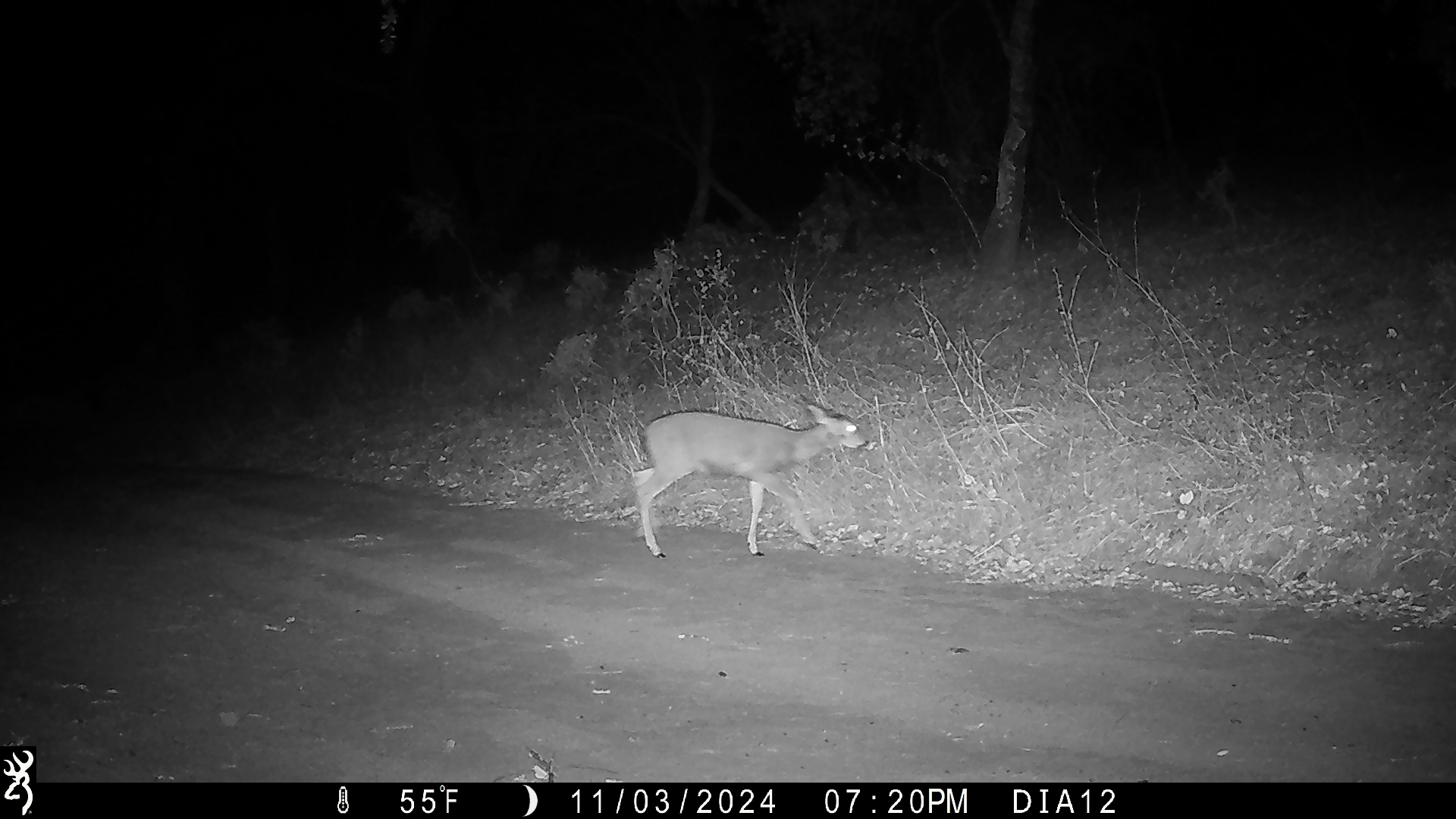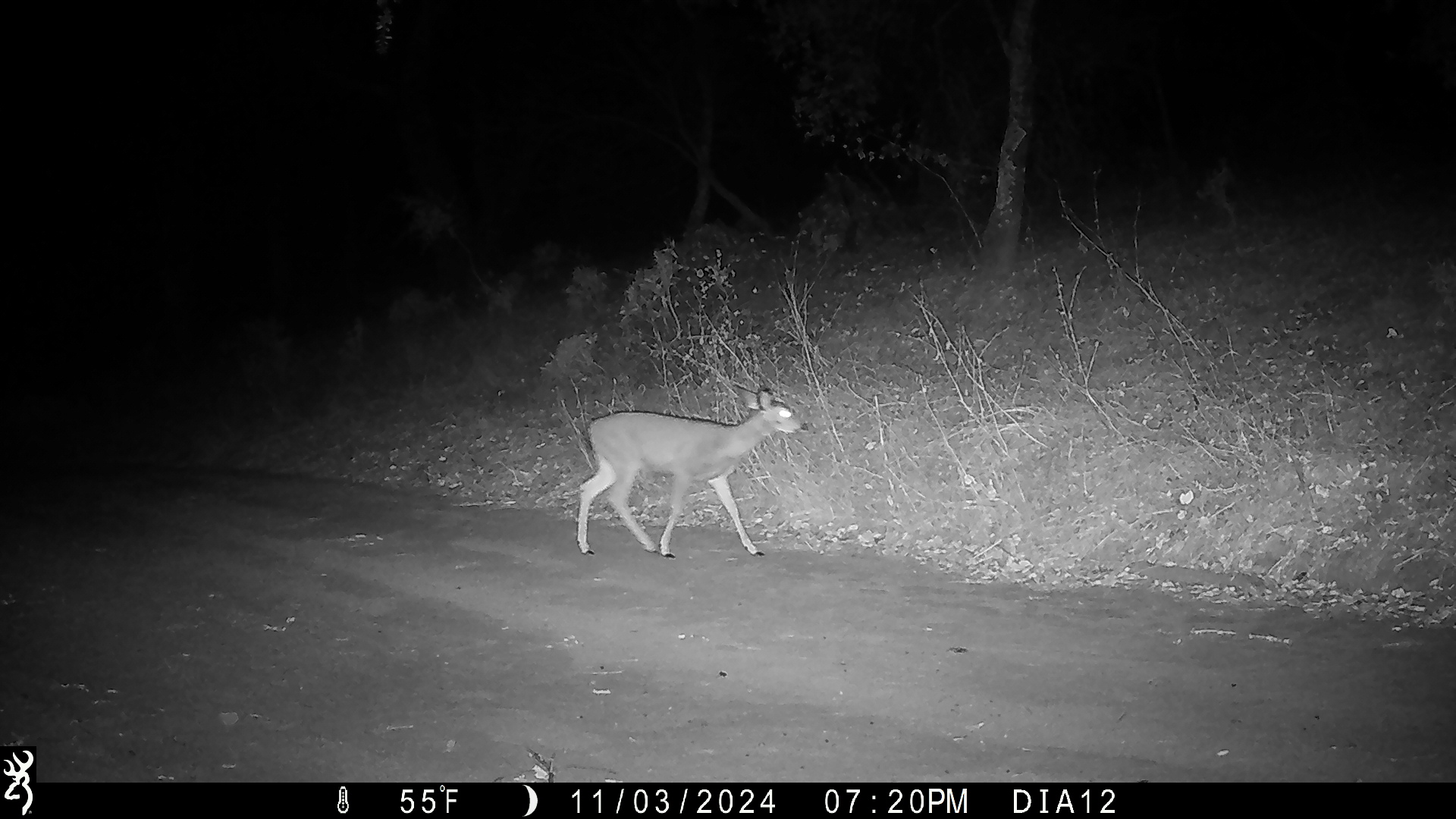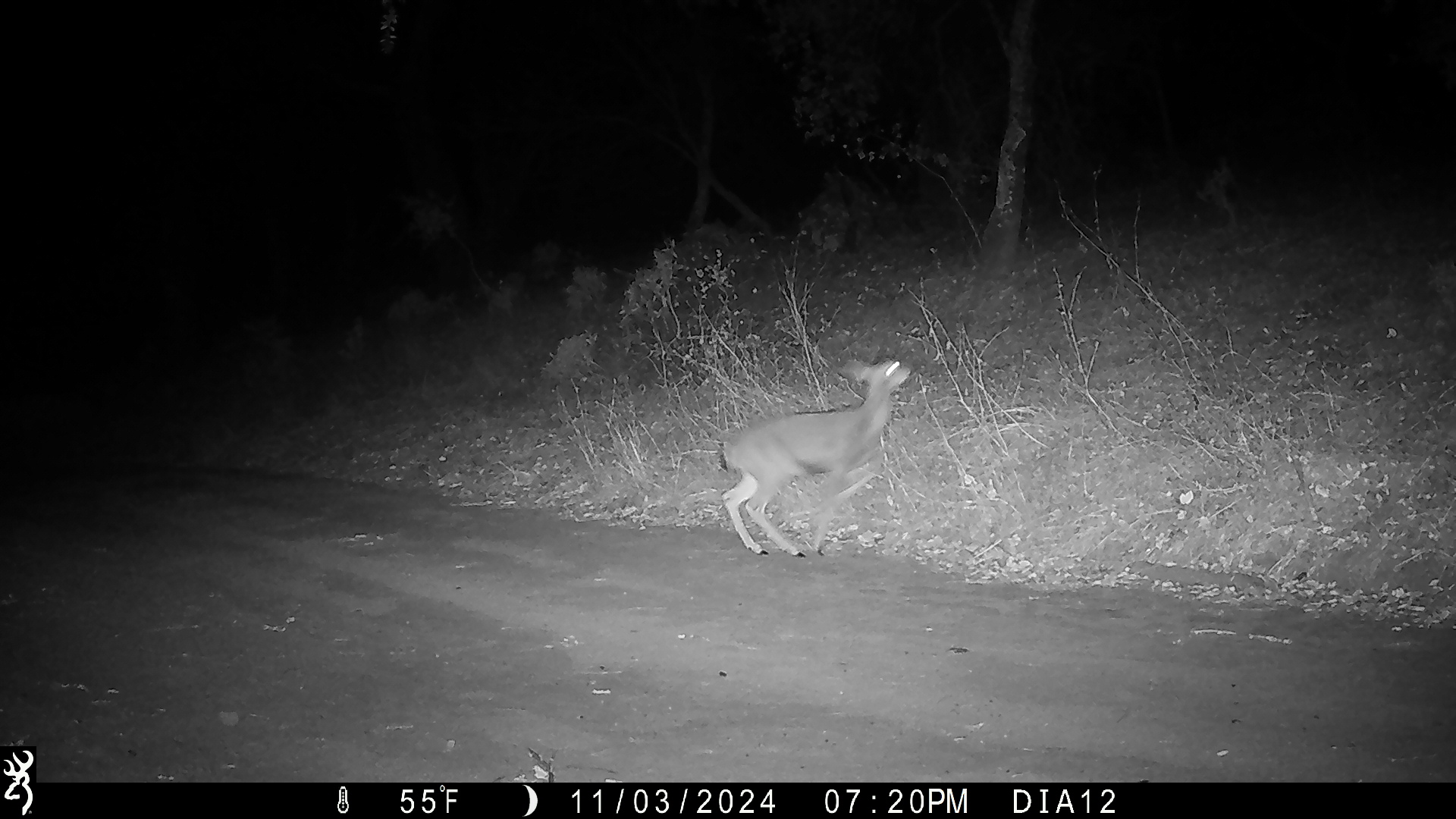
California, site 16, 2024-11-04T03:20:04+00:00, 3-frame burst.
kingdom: Animalia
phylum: Chordata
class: Mammalia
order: Artiodactyla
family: Cervidae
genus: Odocoileus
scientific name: Odocoileus hemionus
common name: mule deer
Mule deer (Odocoileus hemionus).